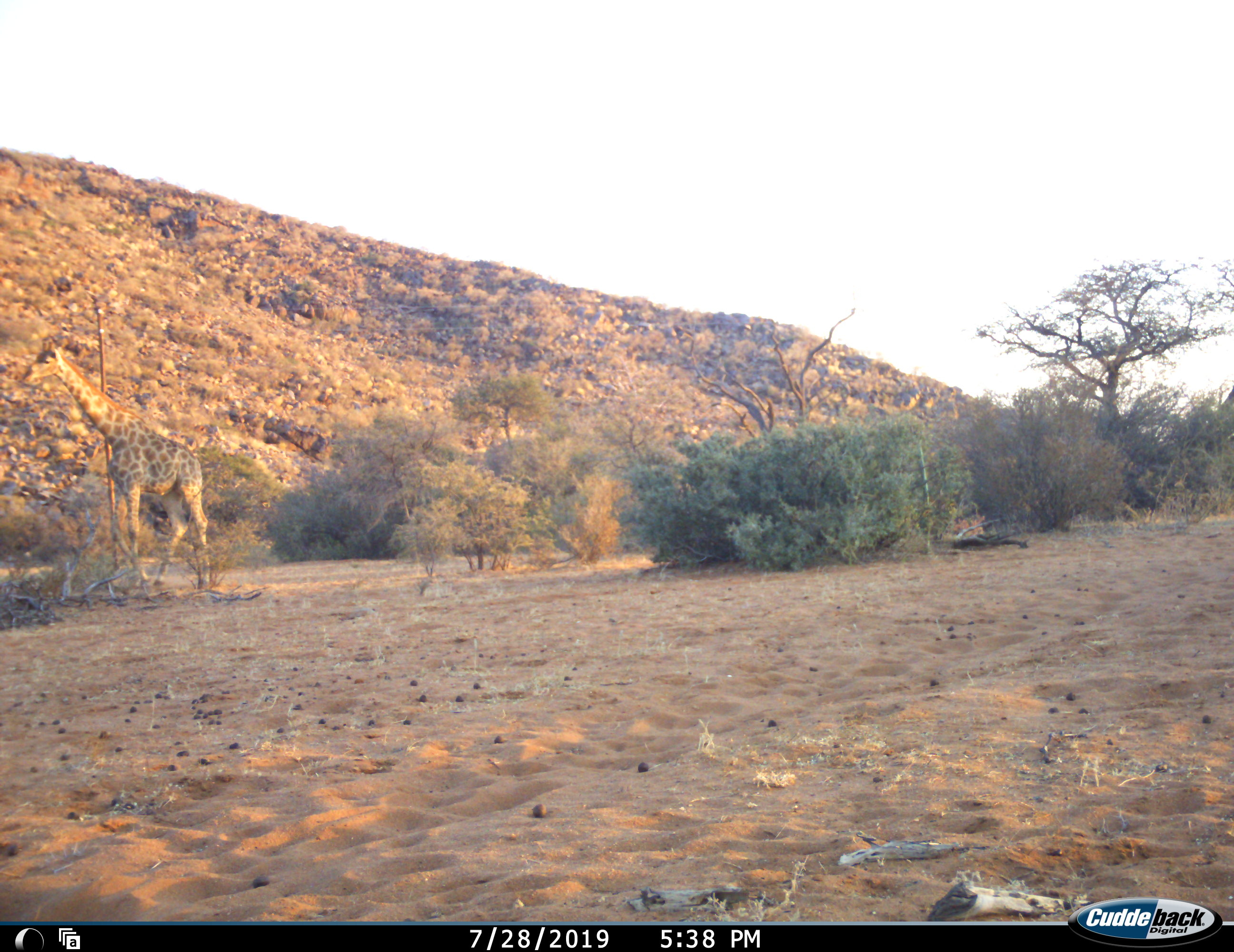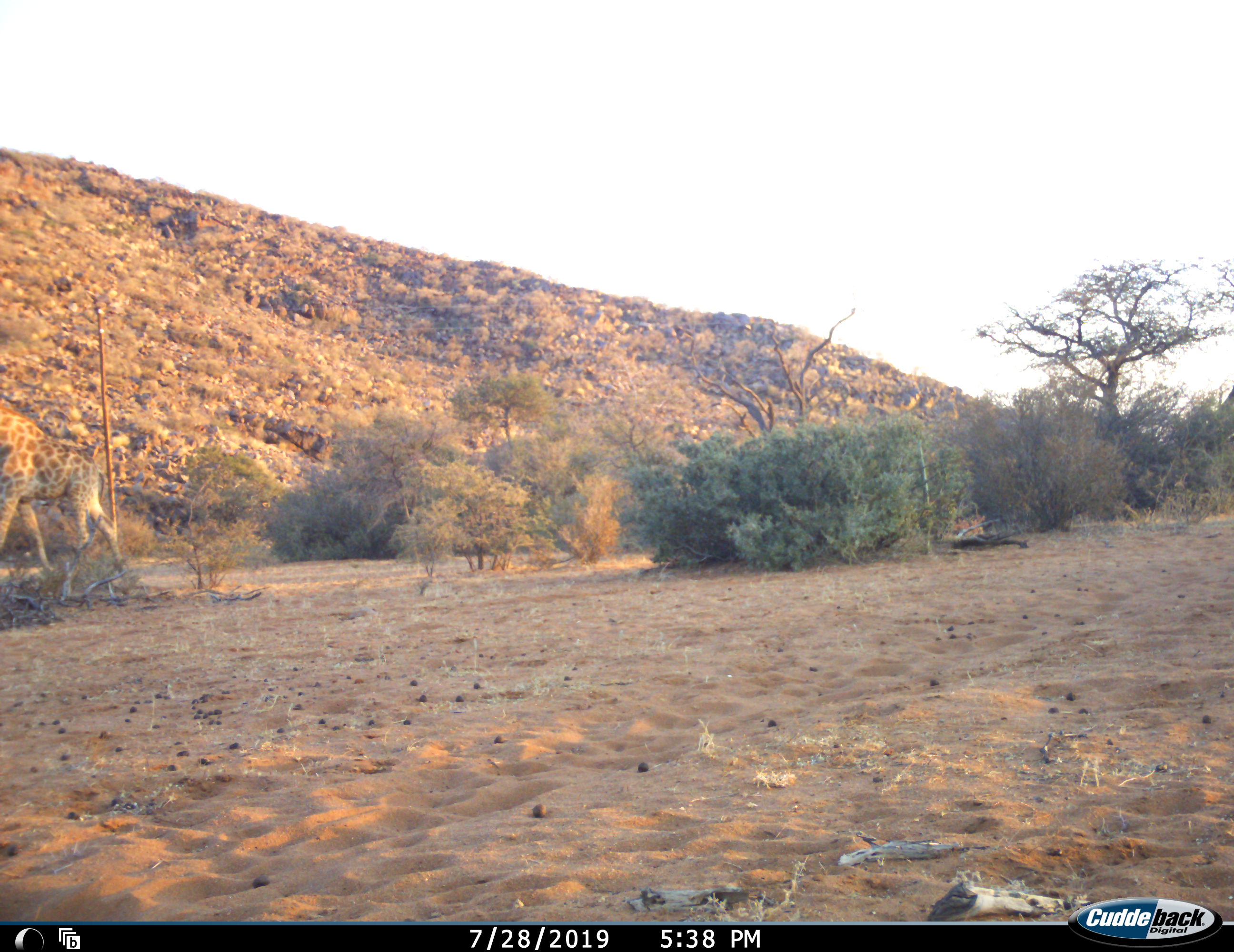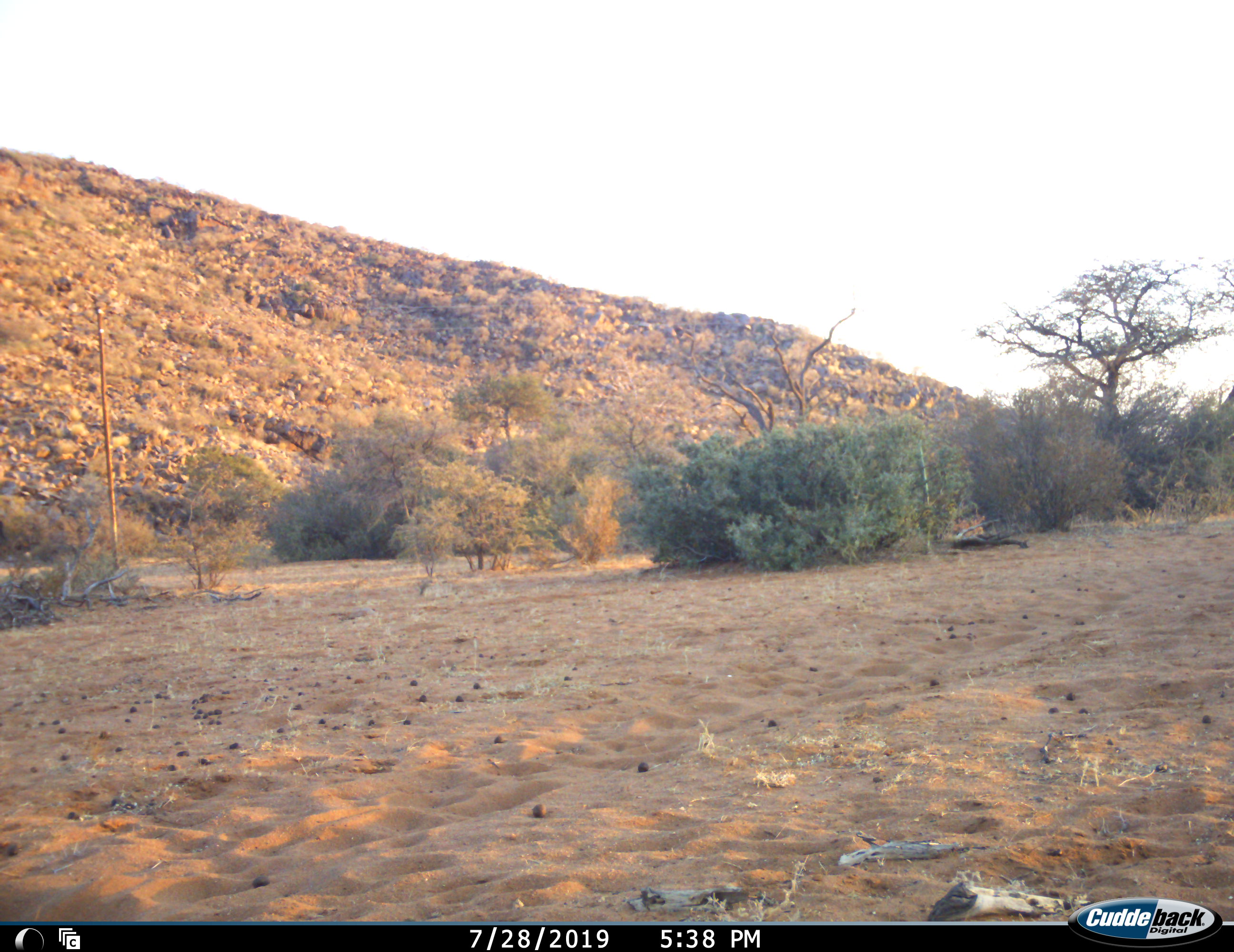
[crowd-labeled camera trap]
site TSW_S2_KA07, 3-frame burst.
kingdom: Animalia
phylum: Chordata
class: Mammalia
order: Artiodactyla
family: Giraffidae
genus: Giraffa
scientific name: Giraffa camelopardalis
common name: giraffe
Giraffe (Giraffa camelopardalis), count 1. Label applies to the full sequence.